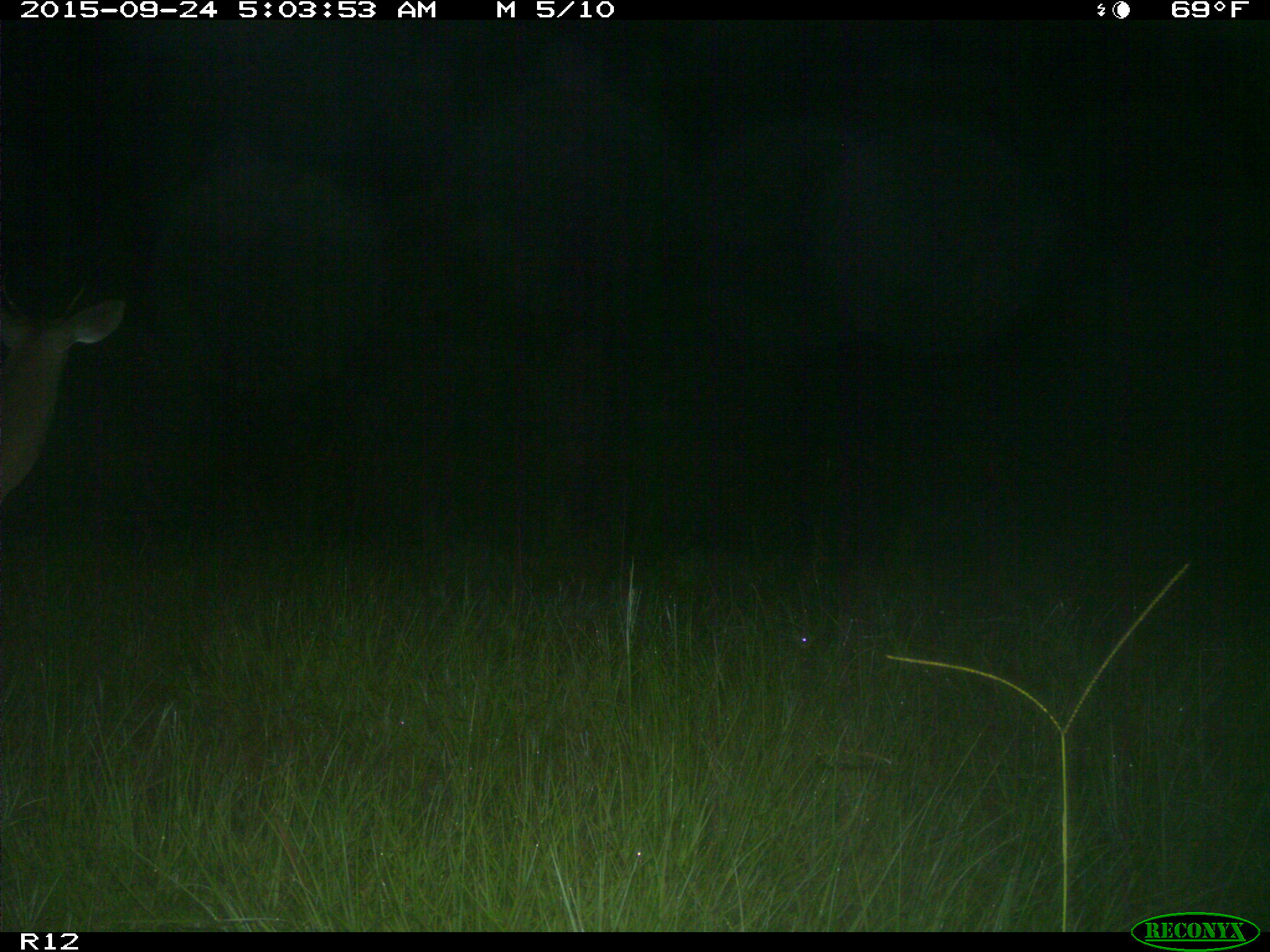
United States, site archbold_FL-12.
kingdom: Animalia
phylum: Chordata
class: Mammalia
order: Artiodactyla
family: Cervidae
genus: Odocoileus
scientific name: Odocoileus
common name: deer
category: unidentified deer